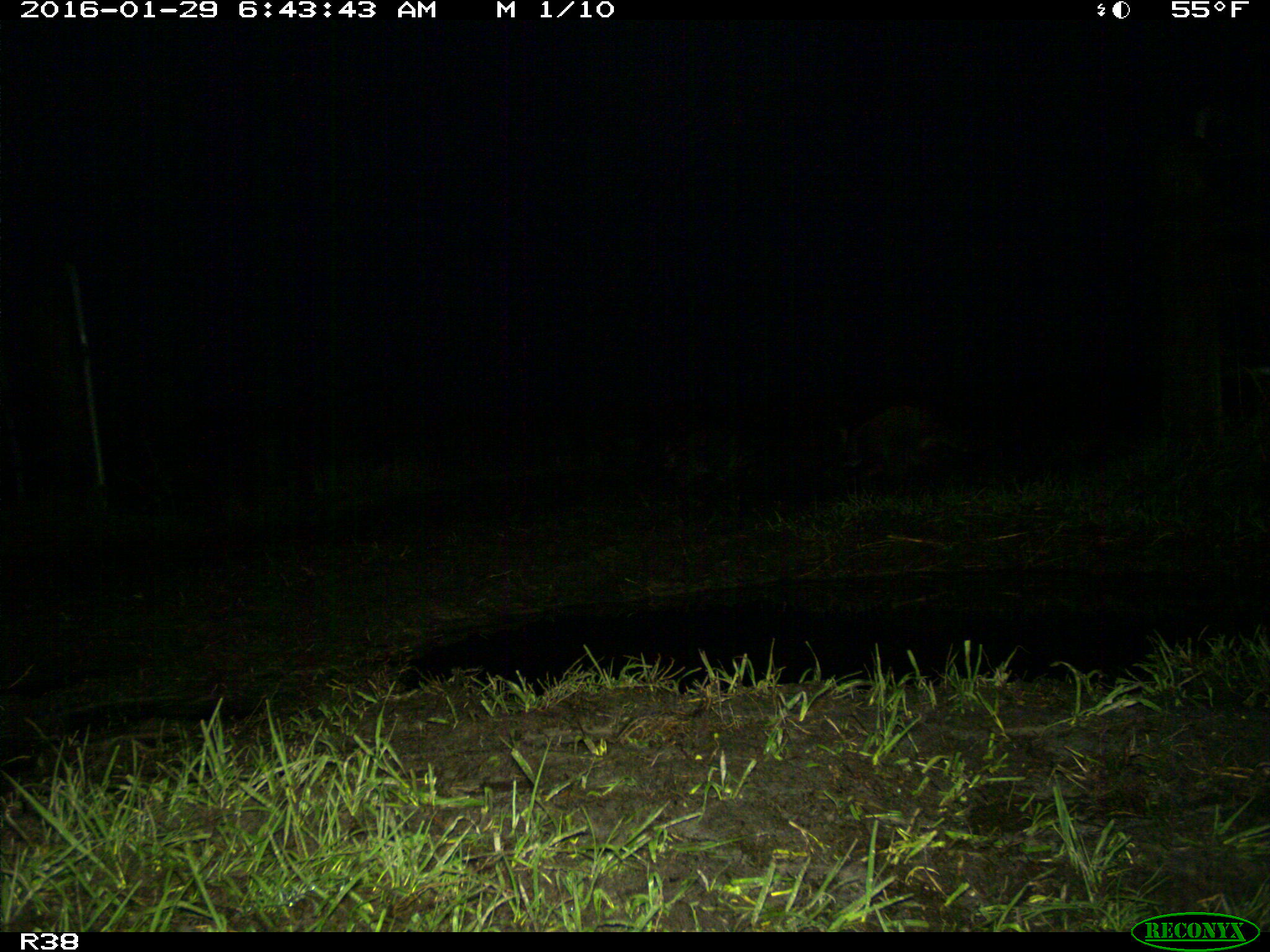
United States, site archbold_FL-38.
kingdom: Animalia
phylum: Chordata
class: Mammalia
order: Carnivora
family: Procyonidae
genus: Procyon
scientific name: Procyon lotor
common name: common raccoon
Procyon lotor (common raccoon).